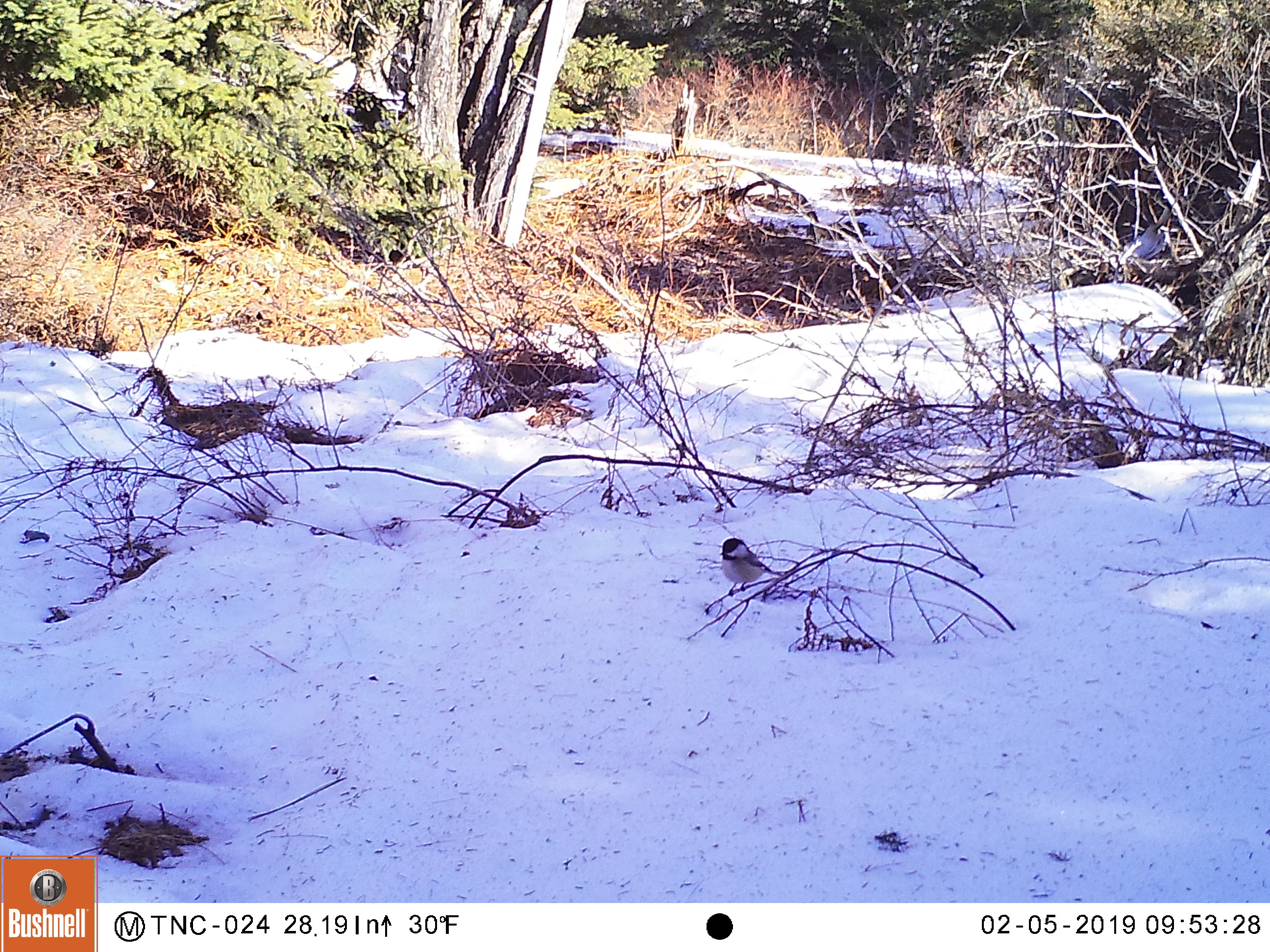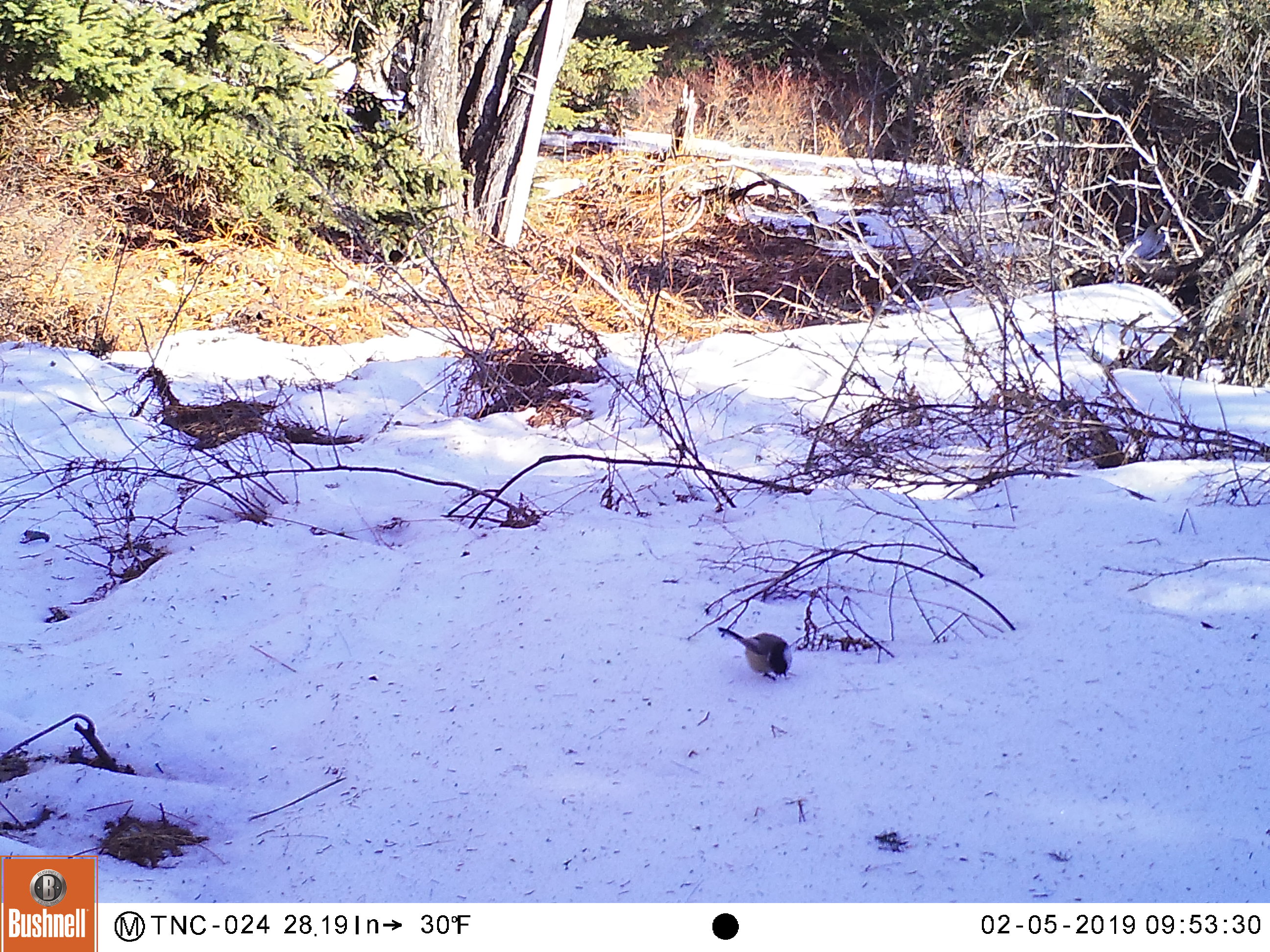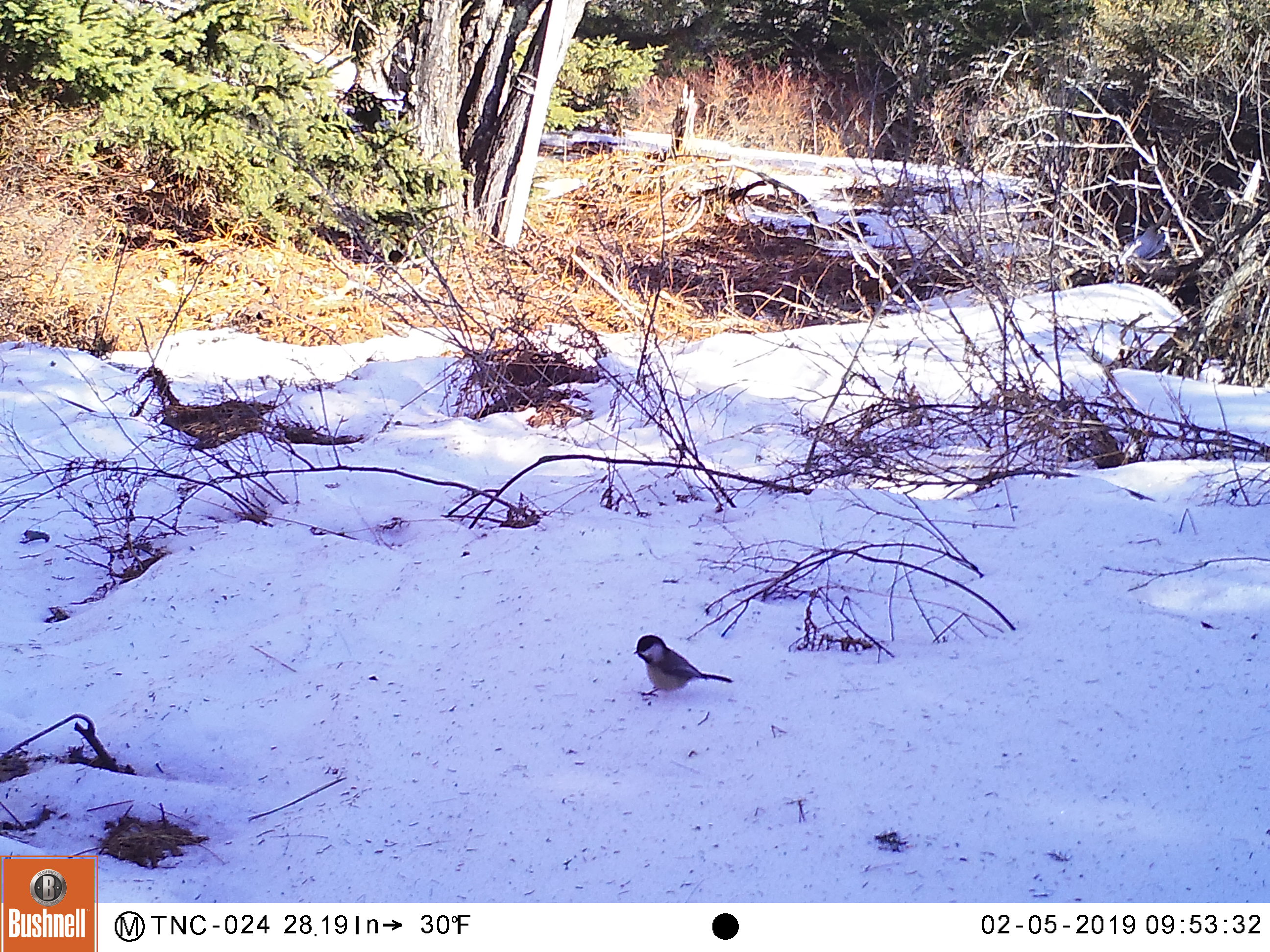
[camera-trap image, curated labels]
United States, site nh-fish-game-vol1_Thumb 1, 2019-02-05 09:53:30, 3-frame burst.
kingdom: Animalia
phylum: Chordata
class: Aves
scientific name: Aves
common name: bird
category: bird sp.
Bird sp. (bird) (Aves).